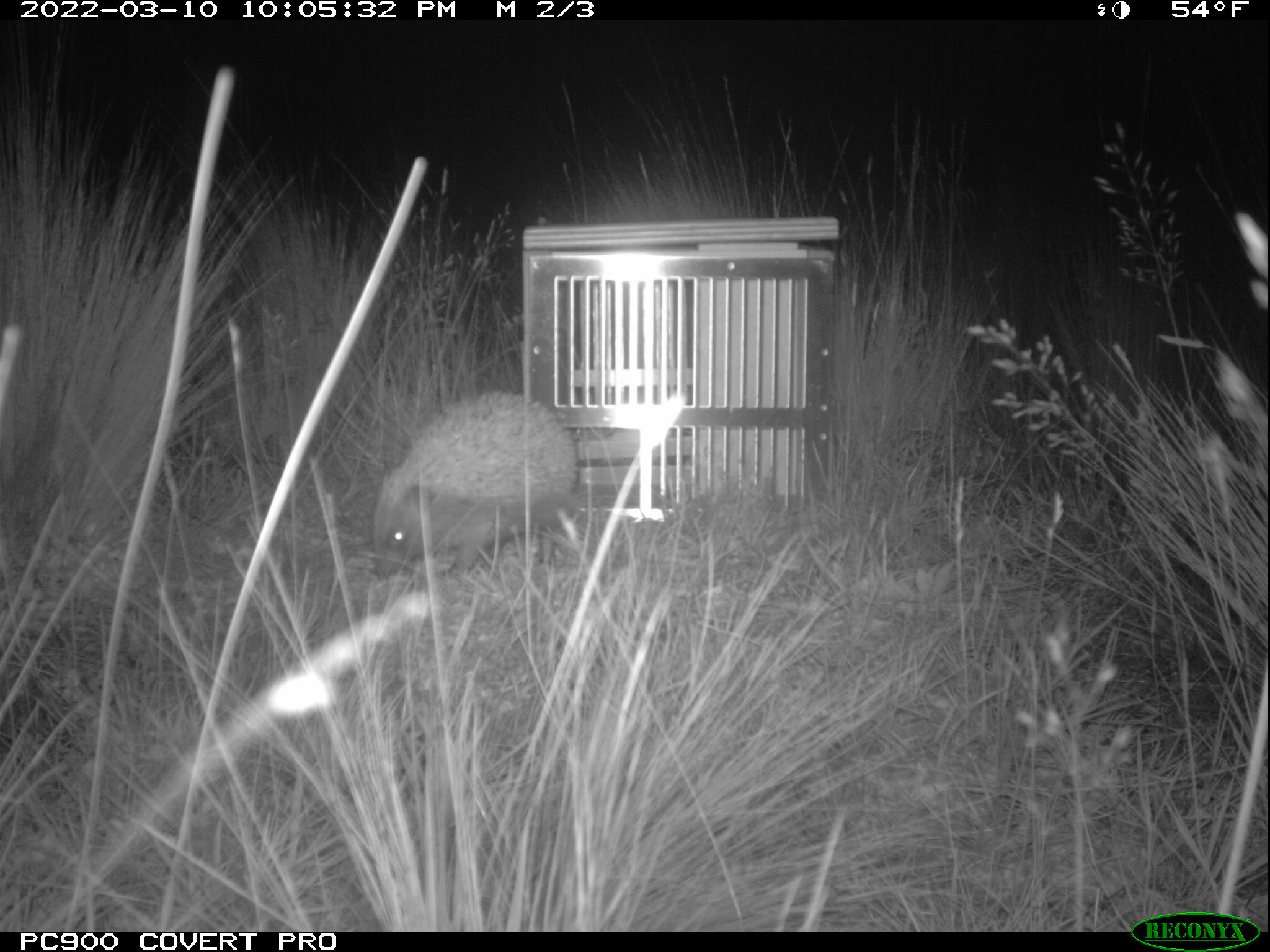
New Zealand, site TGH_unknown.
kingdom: Animalia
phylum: Chordata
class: Mammalia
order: Eulipotyphla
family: Erinaceidae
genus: Erinaceus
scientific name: Erinaceus europaeus europaeus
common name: european hedgehog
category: hedgehog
Hedgehog (european hedgehog) (Erinaceus europaeus europaeus).